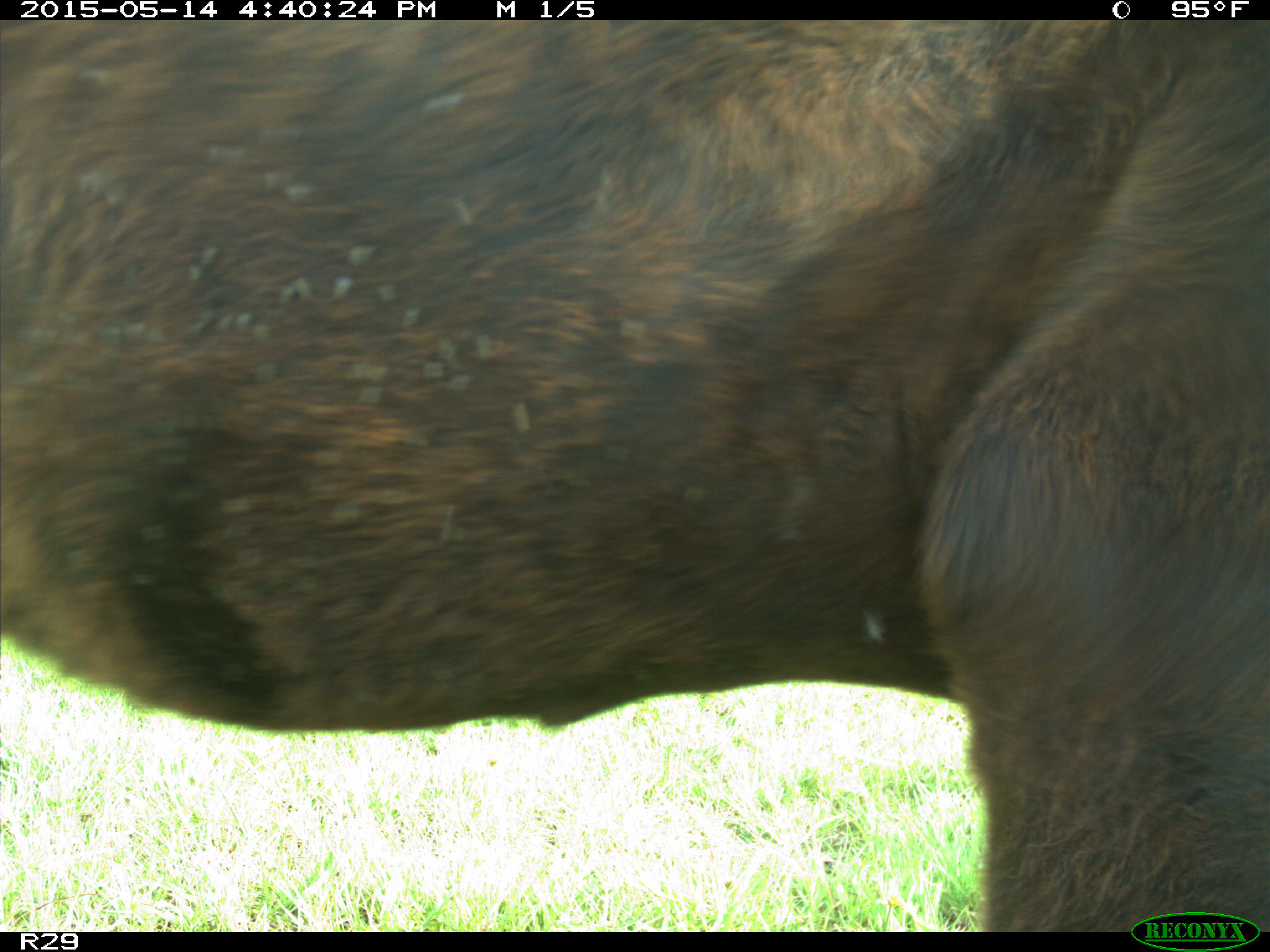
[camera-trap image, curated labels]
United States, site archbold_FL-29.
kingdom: Animalia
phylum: Chordata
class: Mammalia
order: Artiodactyla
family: Bovidae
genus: Bos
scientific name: Bos taurus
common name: domestic cow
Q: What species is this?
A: Bos taurus (domestic cow).